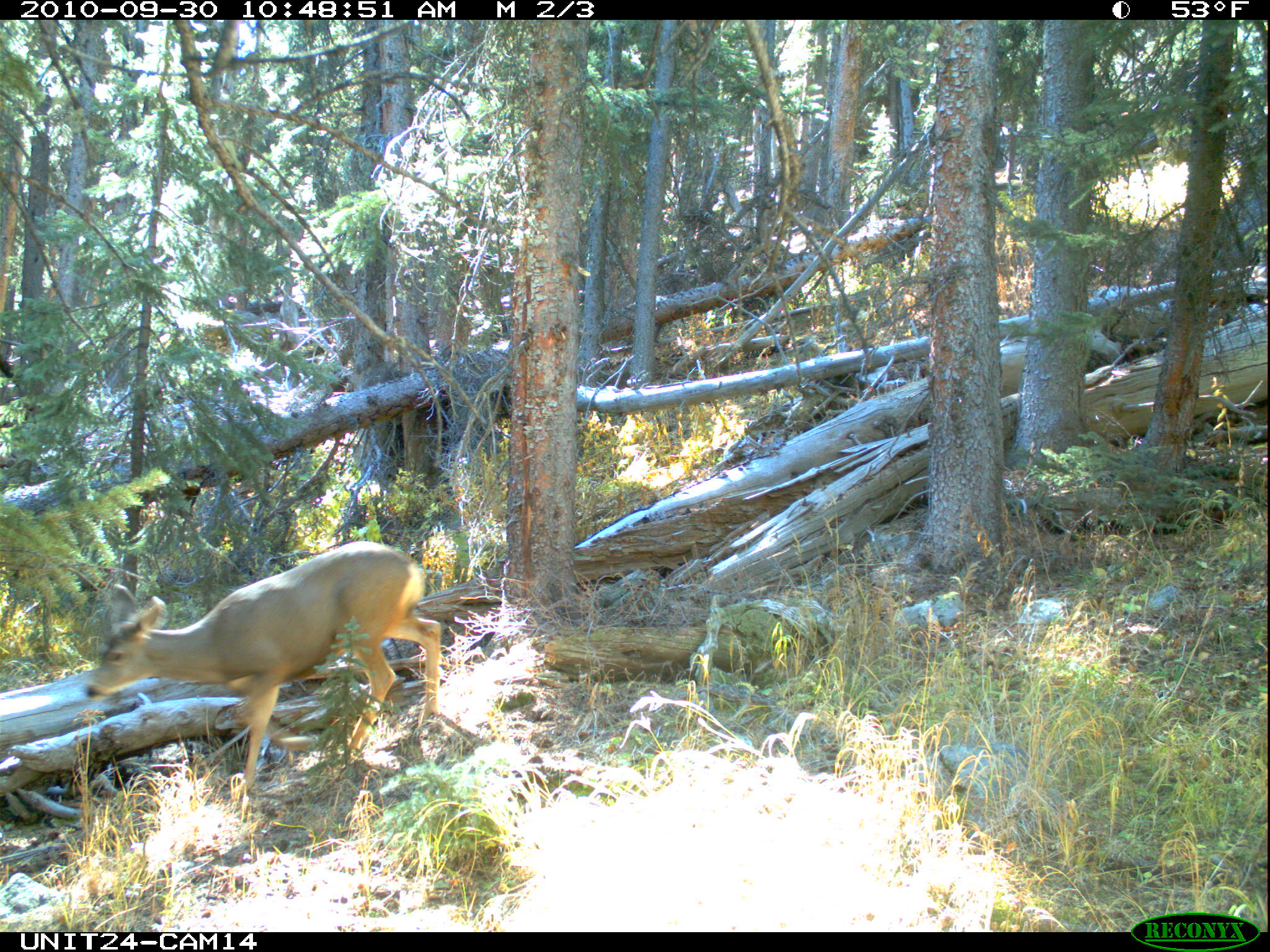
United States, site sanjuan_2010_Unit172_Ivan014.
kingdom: Animalia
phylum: Chordata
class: Mammalia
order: Artiodactyla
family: Cervidae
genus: Odocoileus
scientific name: Odocoileus hemionus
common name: mule deer